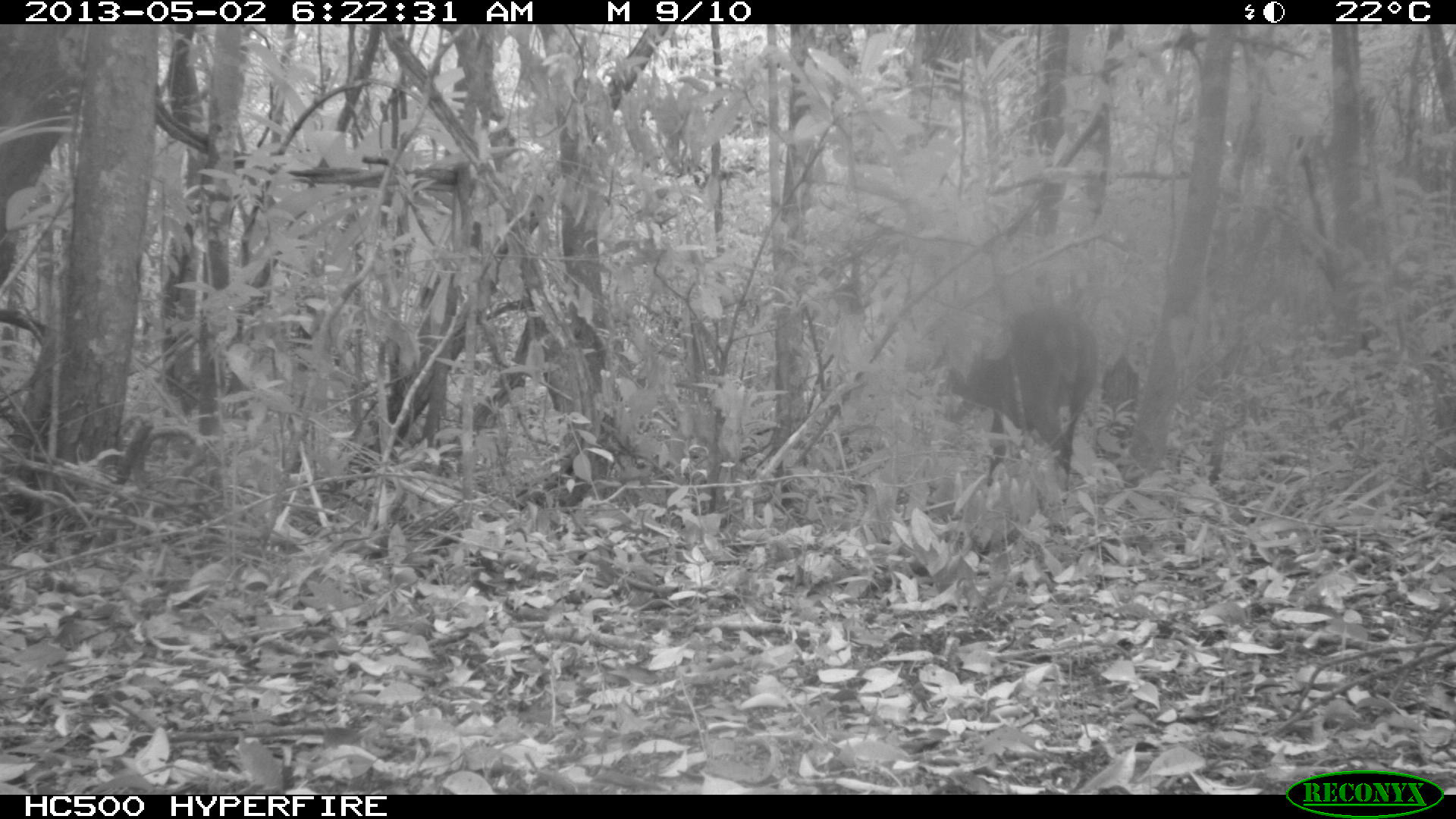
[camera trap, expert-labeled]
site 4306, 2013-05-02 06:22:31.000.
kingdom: Animalia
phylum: Chordata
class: Mammalia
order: Artiodactyla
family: Cervidae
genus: Mazama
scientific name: Mazama temama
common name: central american red brocket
Mazama temama (central american red brocket), count 1, sex male.